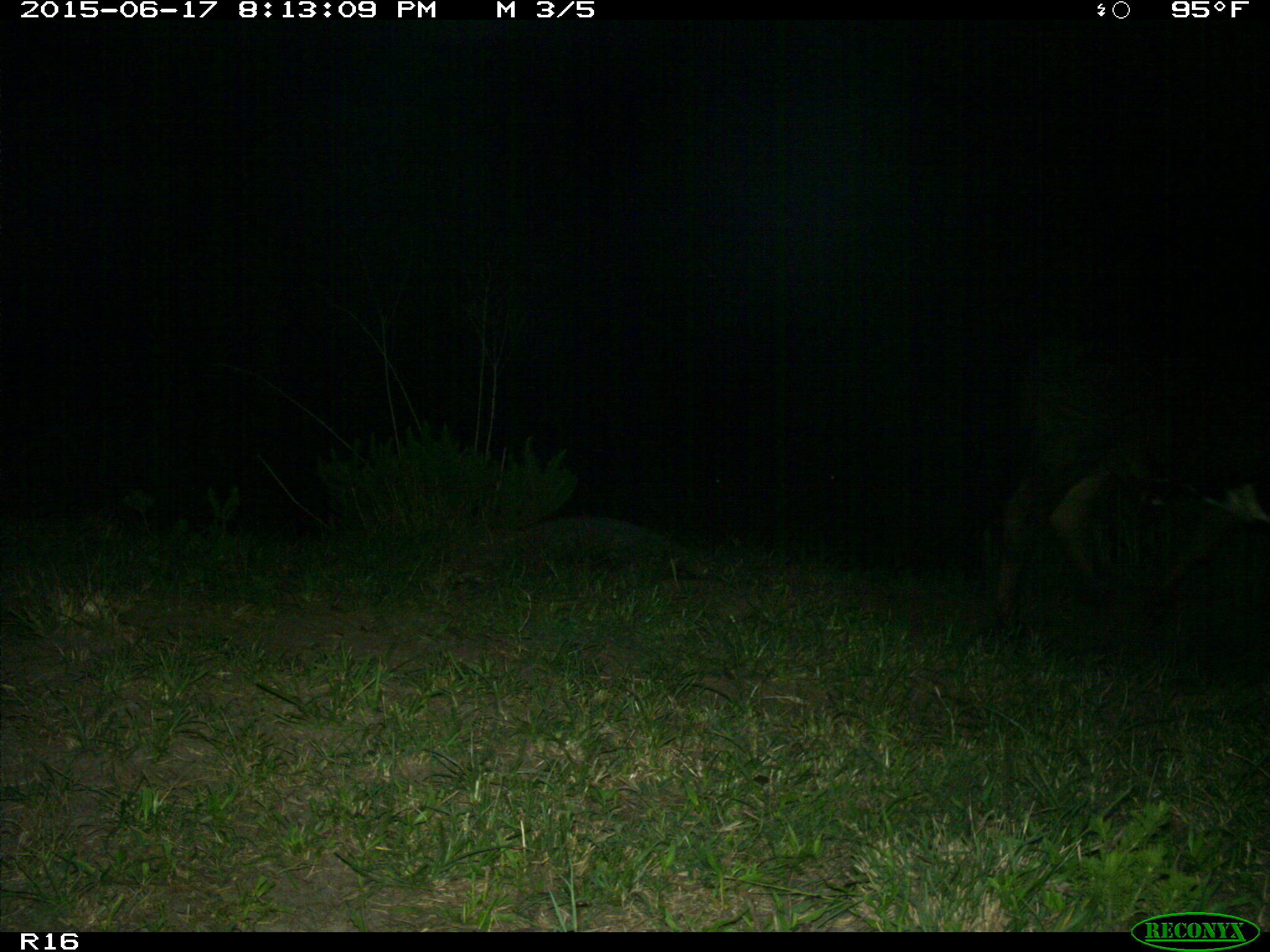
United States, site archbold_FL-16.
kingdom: Animalia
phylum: Chordata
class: Mammalia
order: Artiodactyla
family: Bovidae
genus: Bos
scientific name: Bos taurus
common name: domestic cow